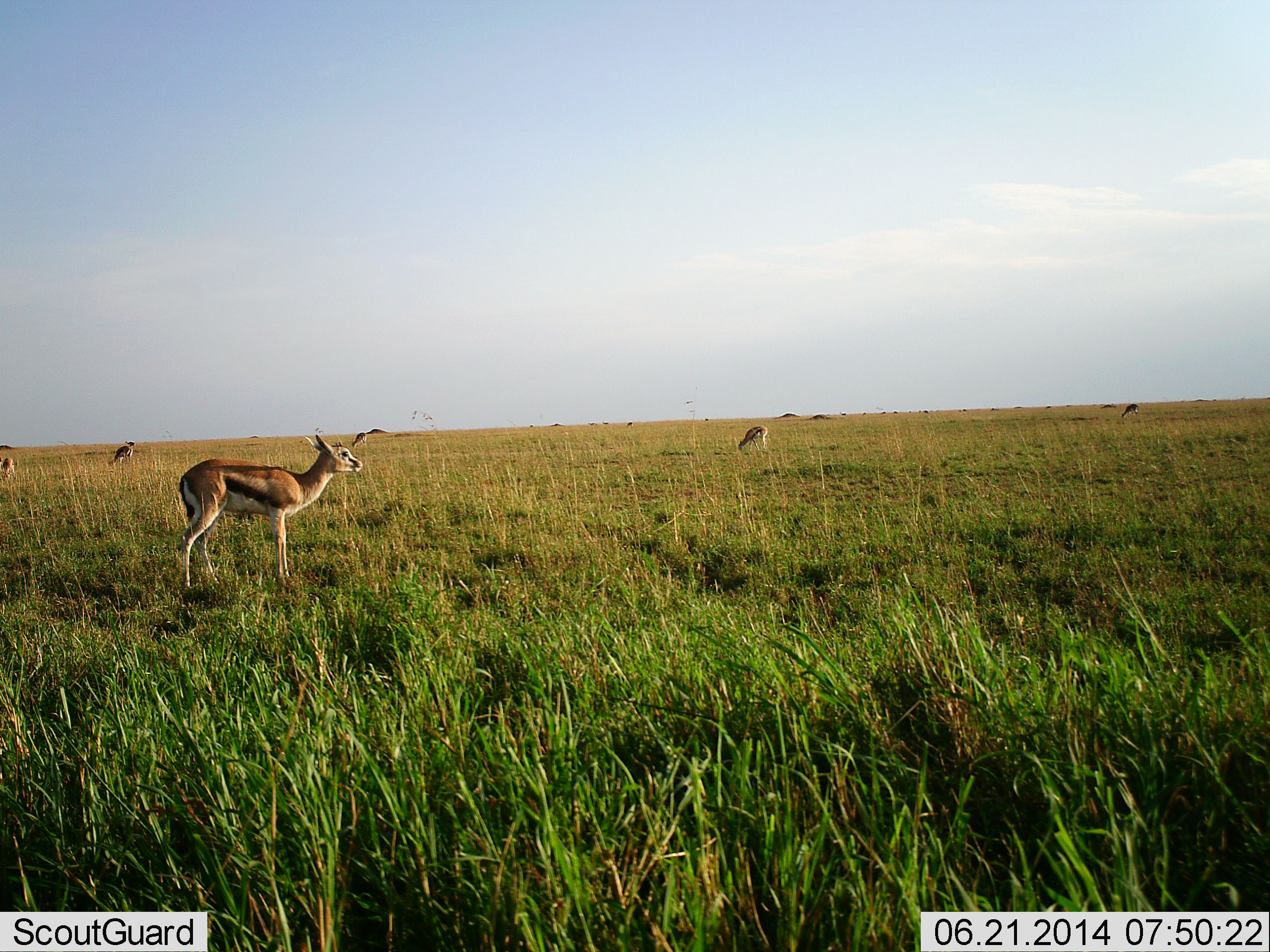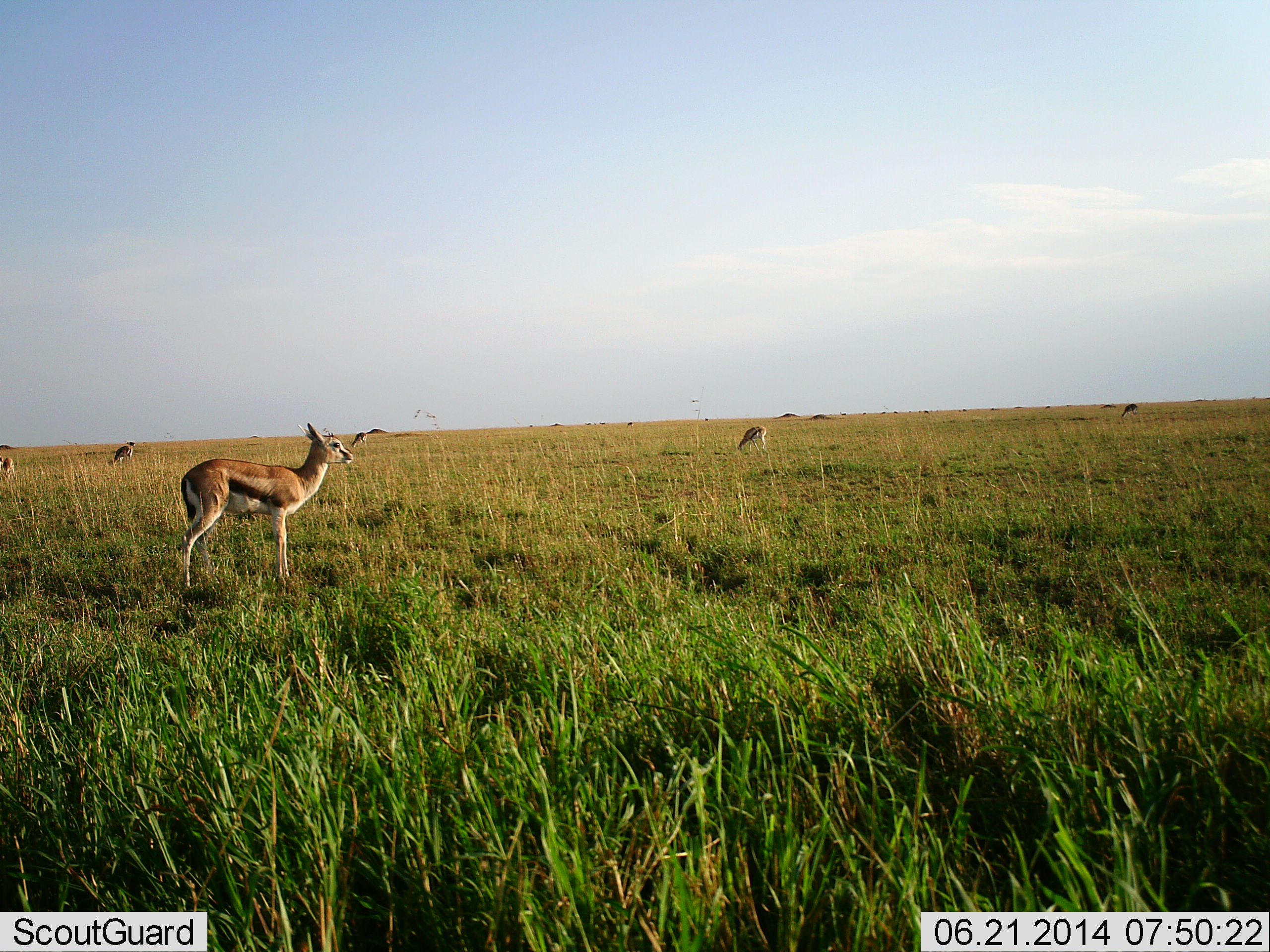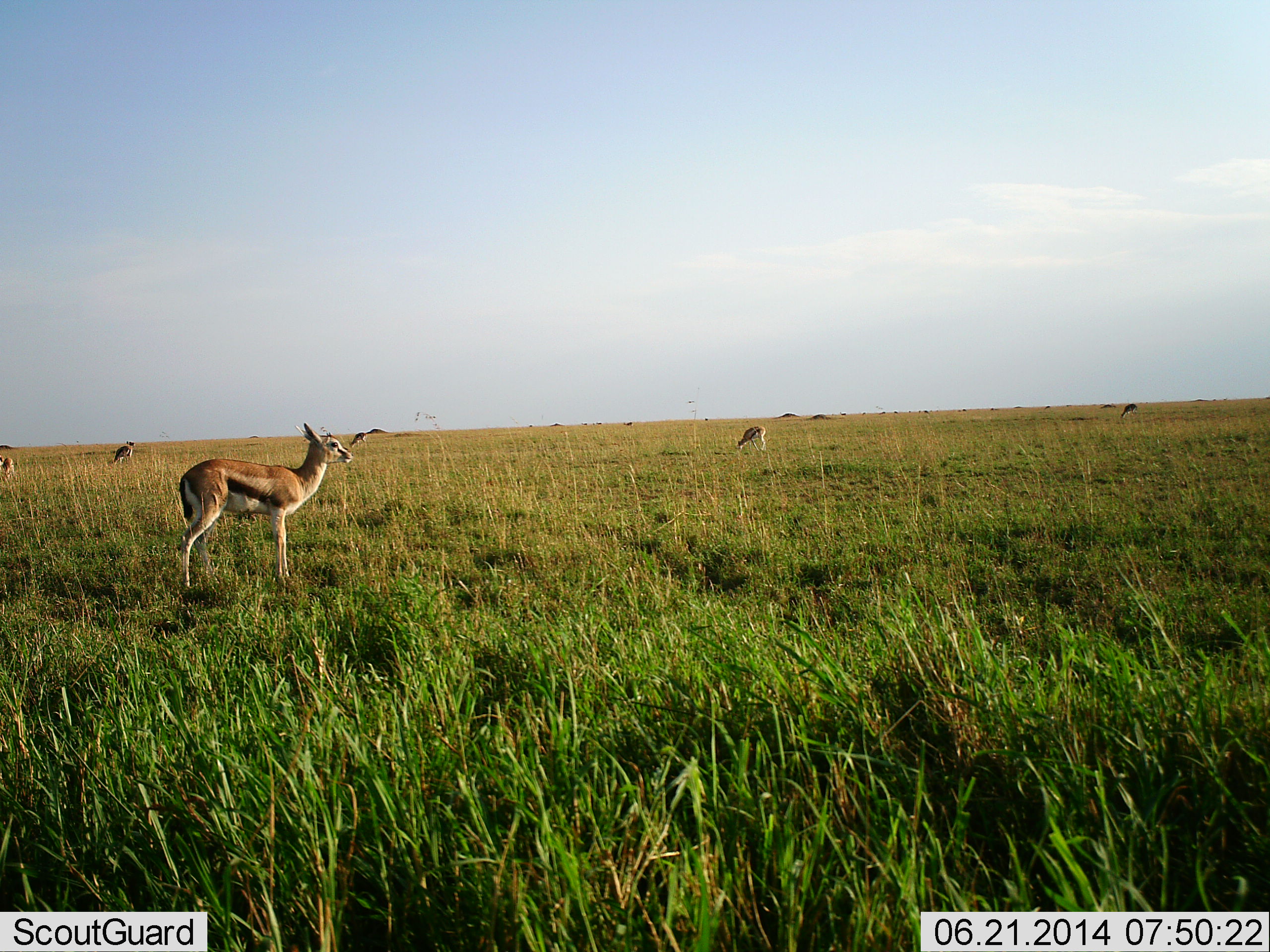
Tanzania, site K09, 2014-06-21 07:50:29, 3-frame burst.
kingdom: Animalia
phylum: Chordata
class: Mammalia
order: Artiodactyla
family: Bovidae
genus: Eudorcas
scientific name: Eudorcas thomsonii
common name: thomson's gazelle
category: gazellethomsons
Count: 5.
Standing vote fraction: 87%.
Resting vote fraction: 4%.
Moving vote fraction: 4%.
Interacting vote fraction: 2%.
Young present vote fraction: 4%.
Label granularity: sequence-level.